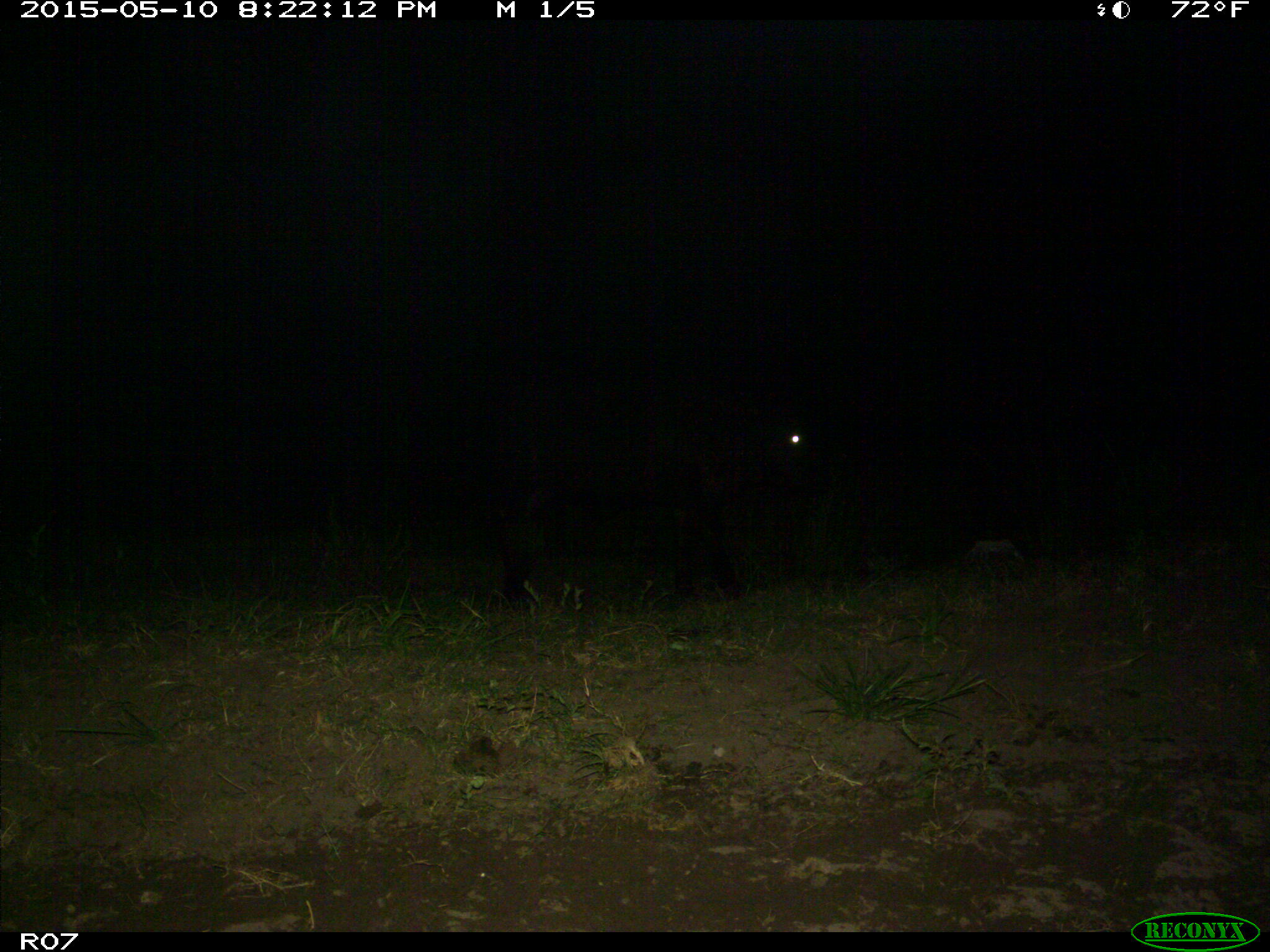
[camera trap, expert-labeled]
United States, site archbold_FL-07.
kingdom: Animalia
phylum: Chordata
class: Mammalia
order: Artiodactyla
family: Bovidae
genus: Bos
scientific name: Bos taurus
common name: domestic cow